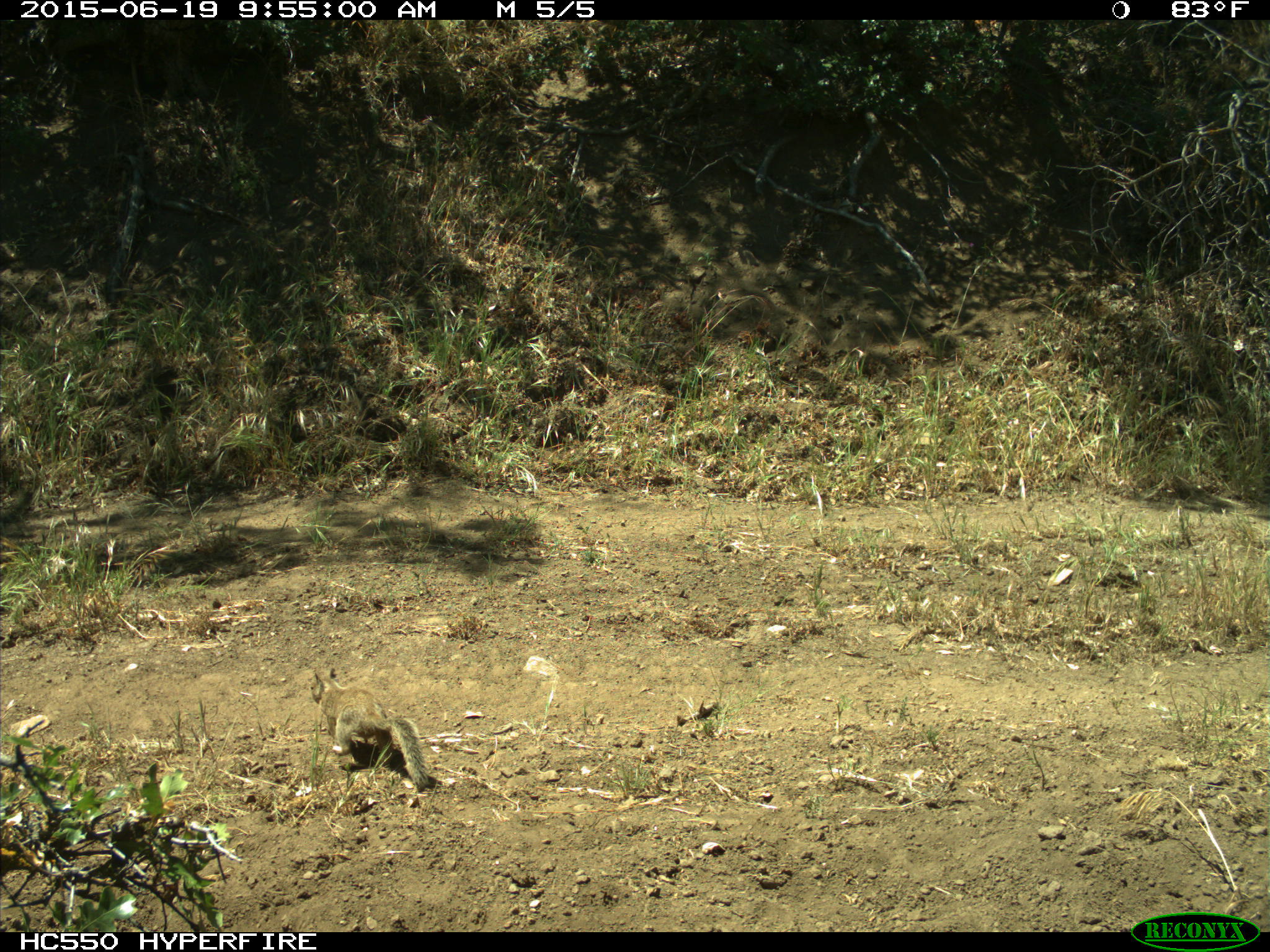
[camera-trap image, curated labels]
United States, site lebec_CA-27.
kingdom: Animalia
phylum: Chordata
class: Mammalia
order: Rodentia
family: Sciuridae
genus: Otospermophilus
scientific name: Otospermophilus beecheyi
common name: california ground squirrel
Otospermophilus beecheyi (california ground squirrel).